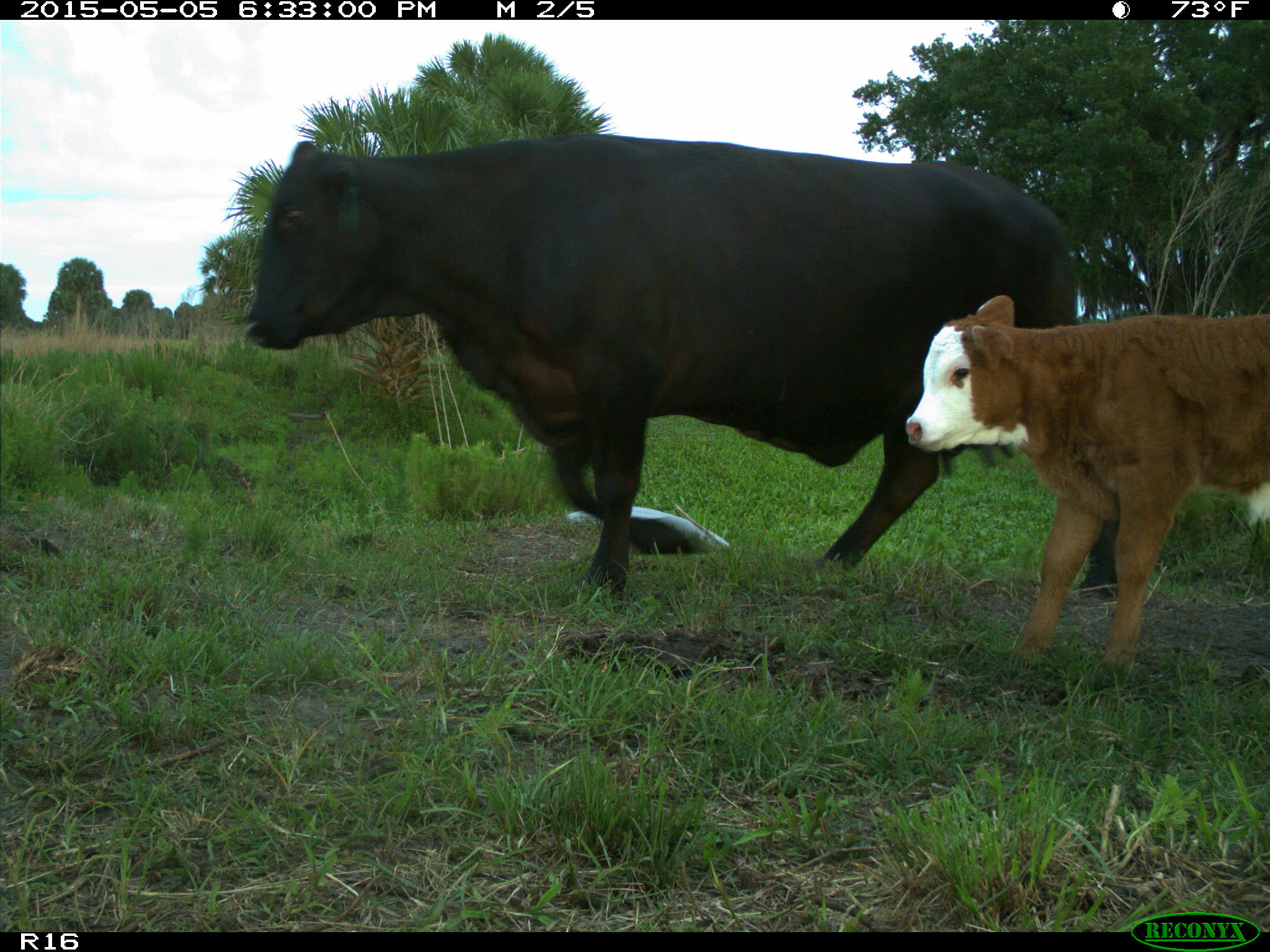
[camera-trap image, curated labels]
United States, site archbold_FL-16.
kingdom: Animalia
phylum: Chordata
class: Mammalia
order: Artiodactyla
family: Bovidae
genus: Bos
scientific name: Bos taurus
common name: domestic cow